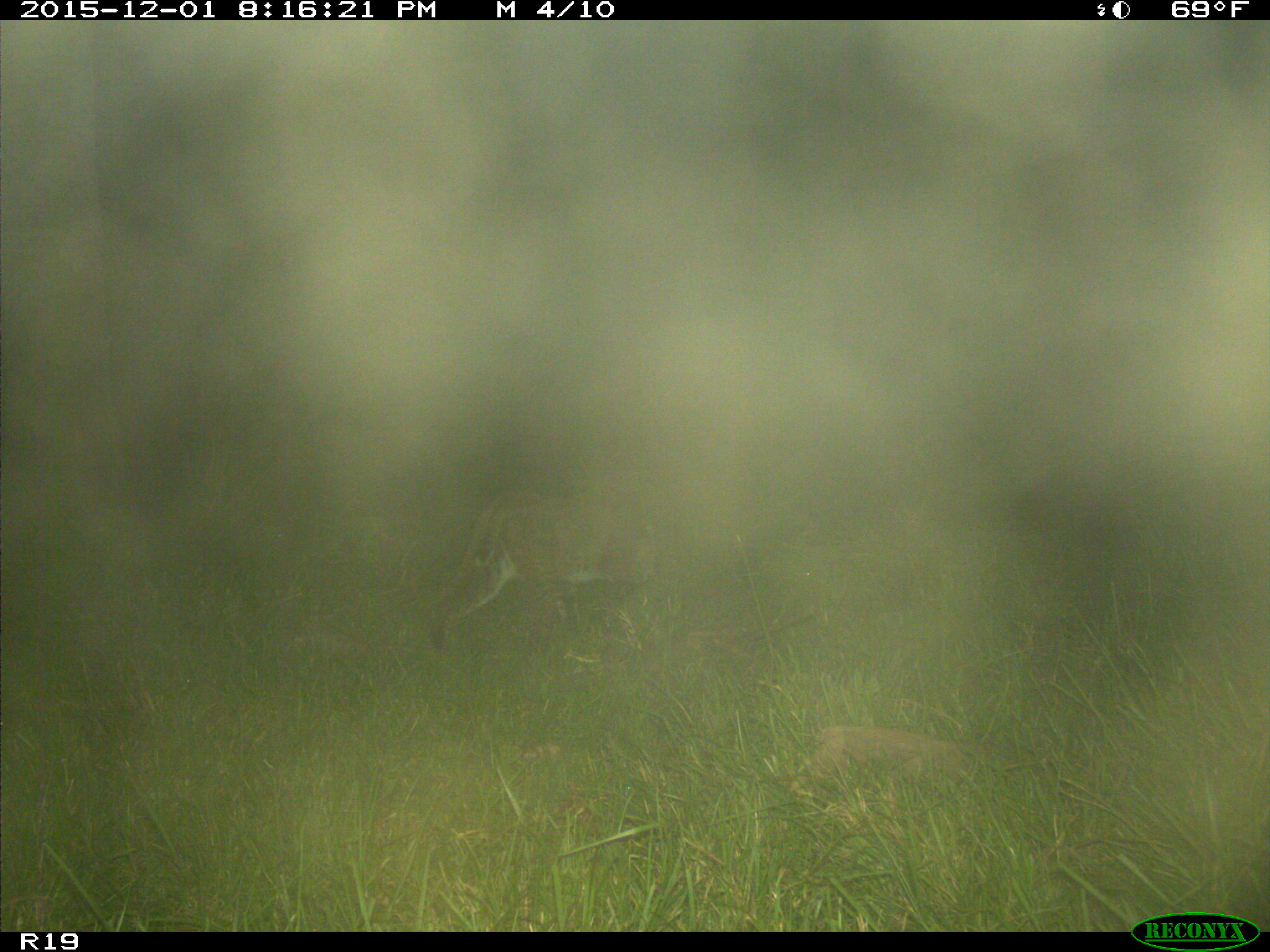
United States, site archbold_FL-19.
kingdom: Animalia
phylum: Chordata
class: Mammalia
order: Carnivora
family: Felidae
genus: Lynx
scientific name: Lynx rufus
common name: bobcat